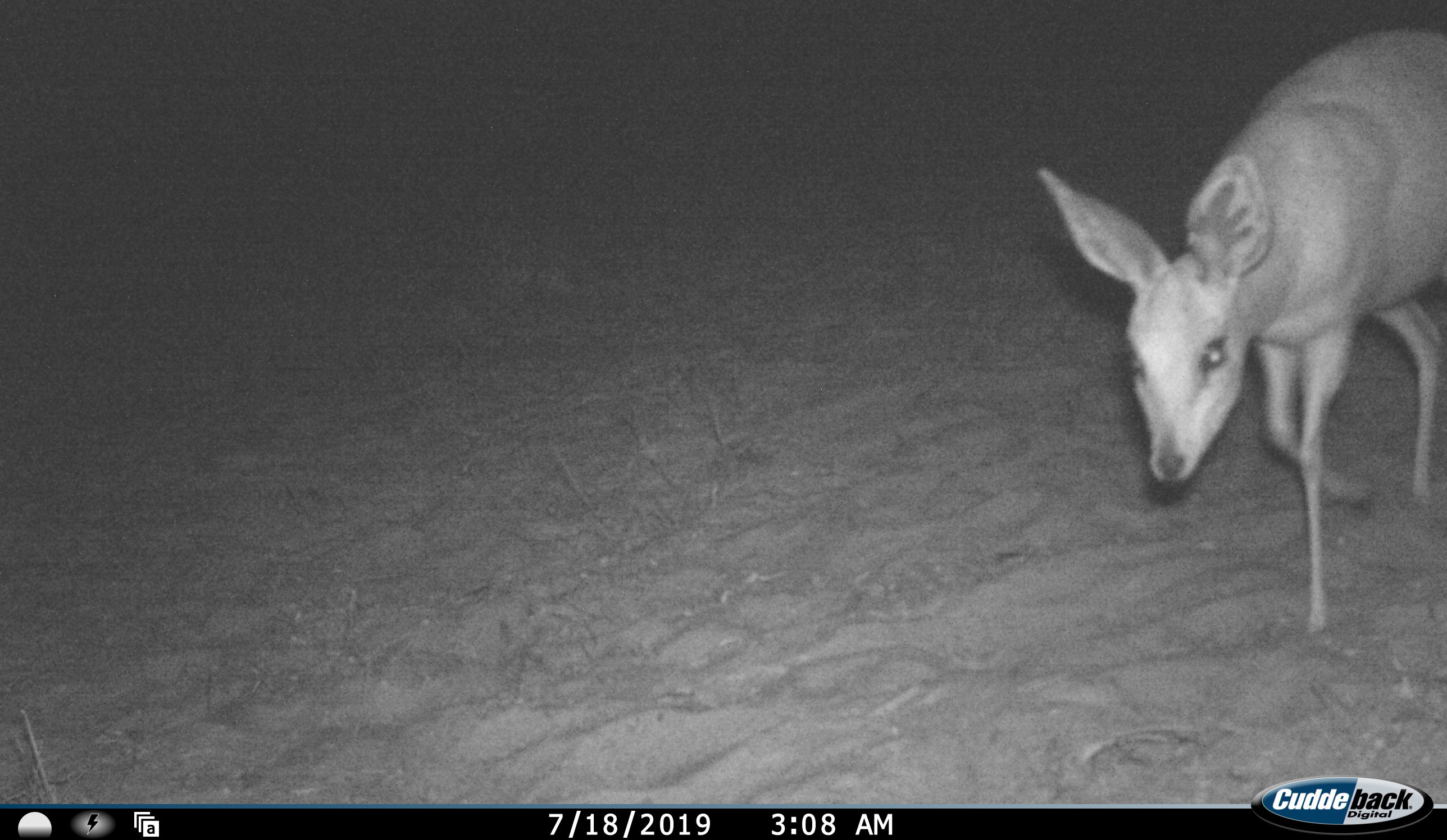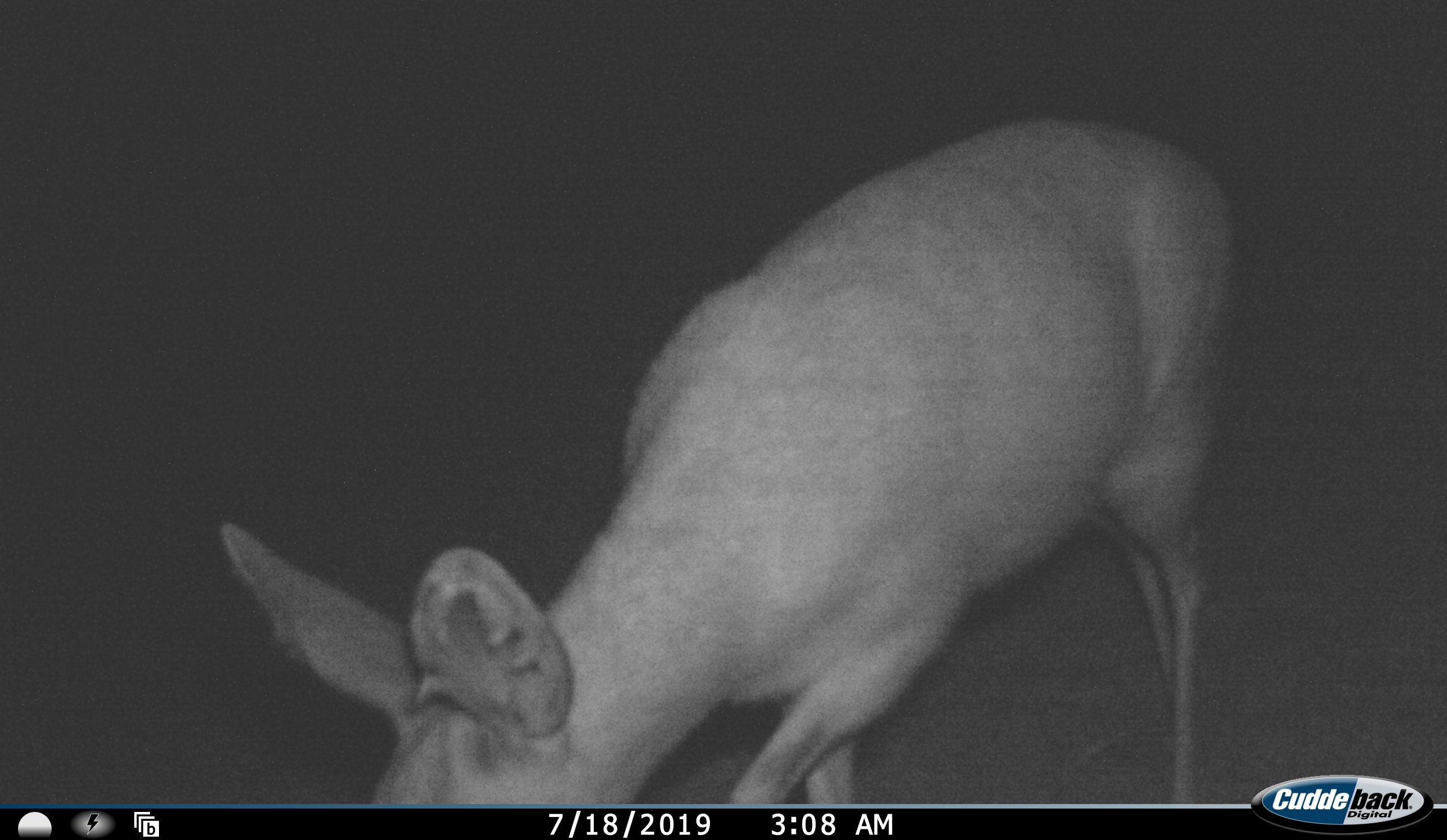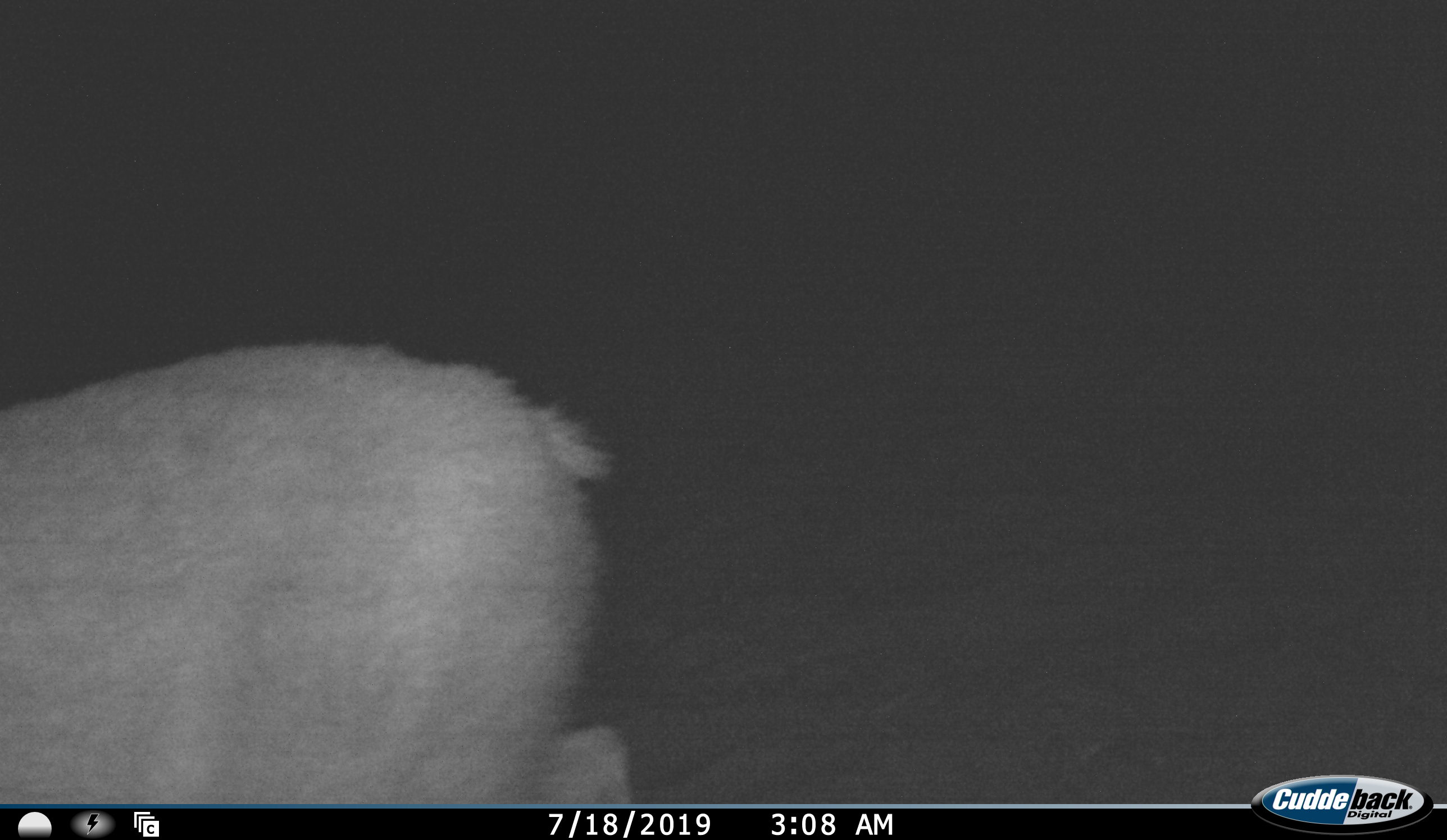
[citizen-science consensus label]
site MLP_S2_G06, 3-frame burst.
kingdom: Animalia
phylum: Chordata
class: Mammalia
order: Artiodactyla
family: Bovidae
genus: Raphicerus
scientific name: Raphicerus campestris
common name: steenbok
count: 1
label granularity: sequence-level